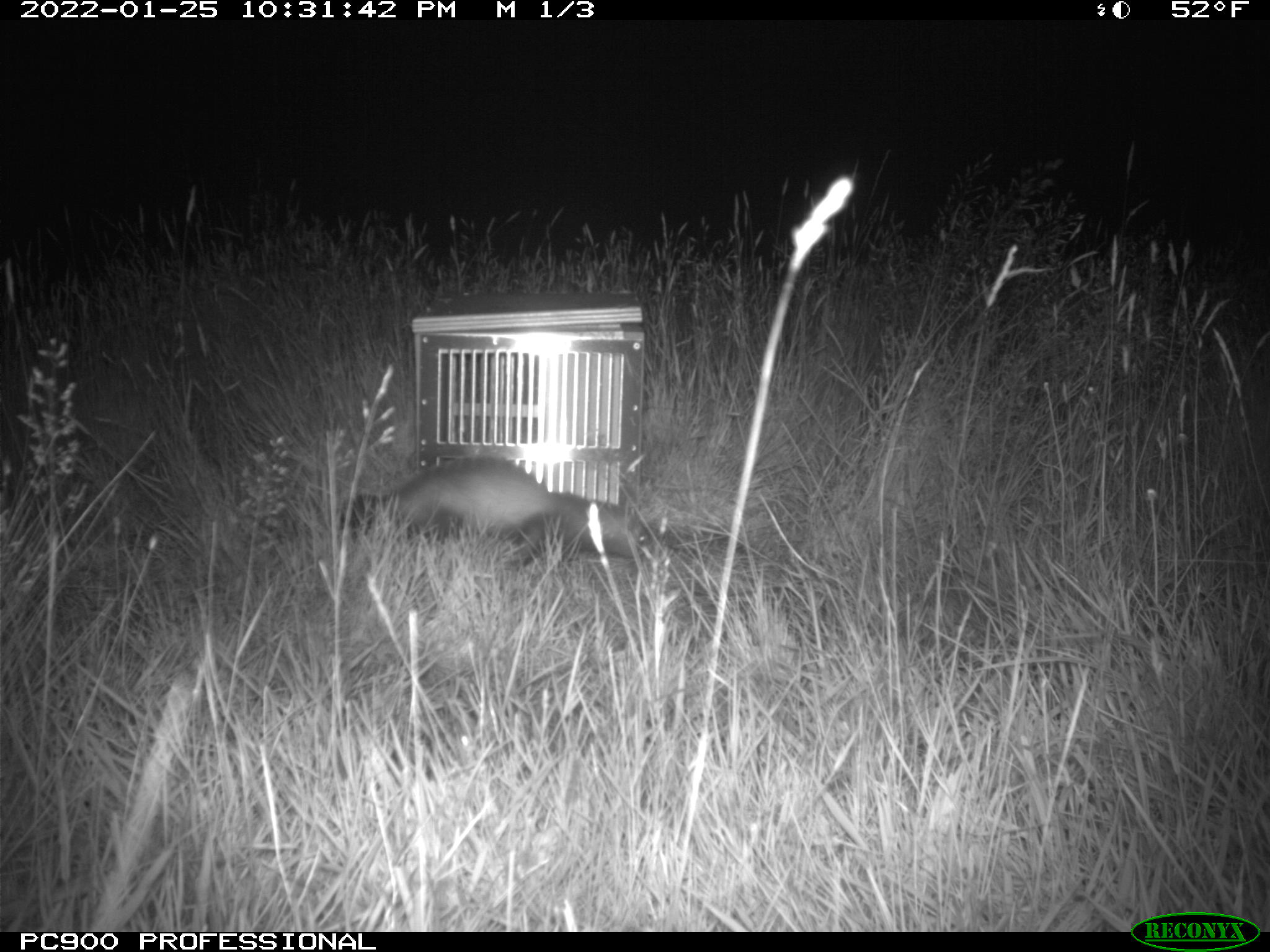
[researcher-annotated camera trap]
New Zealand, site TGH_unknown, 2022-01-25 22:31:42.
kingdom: Animalia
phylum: Chordata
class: Mammalia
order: Carnivora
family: Mustelidae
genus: Mustela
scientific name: Mustela furo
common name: ferret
Ferret (Mustela furo).